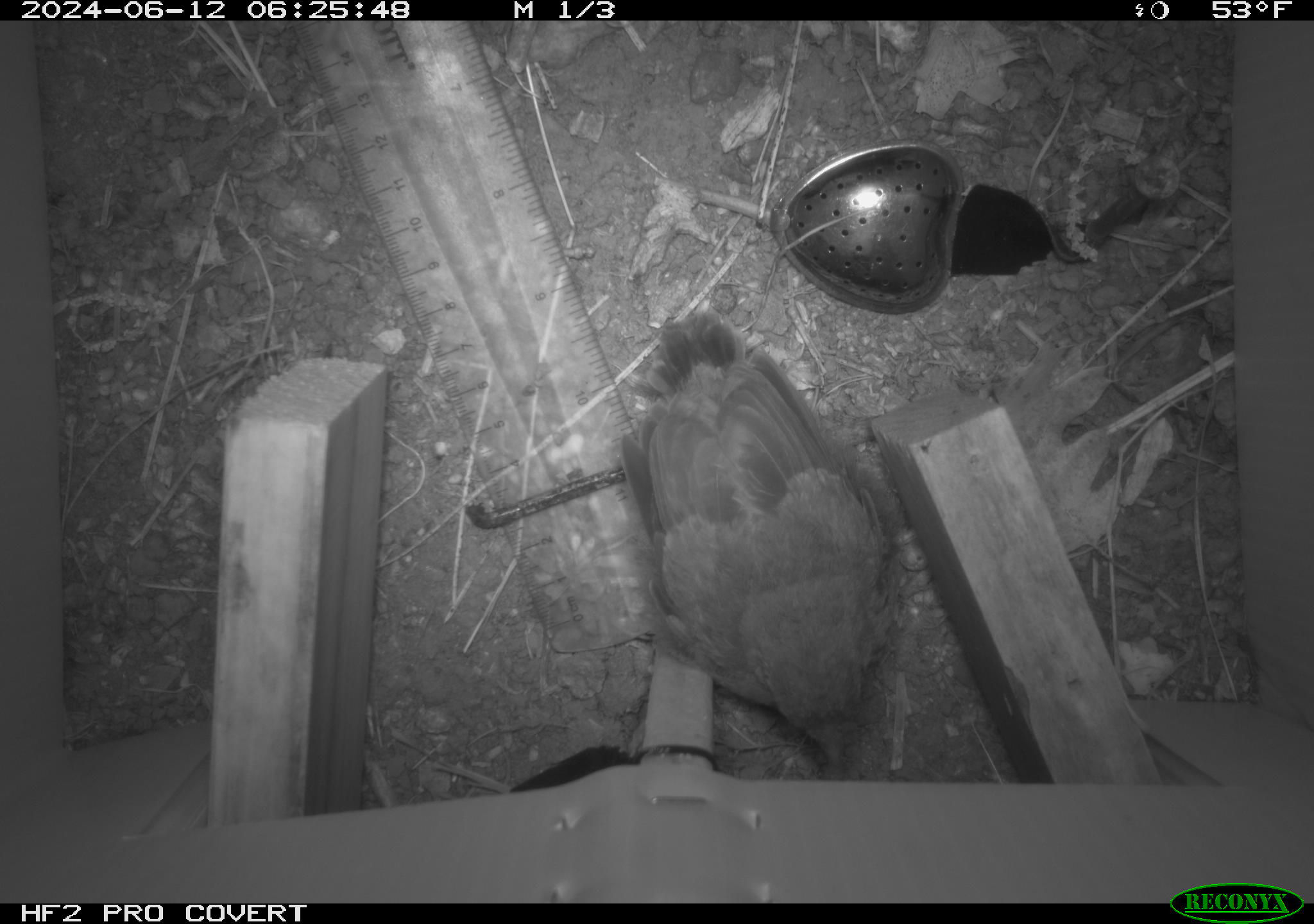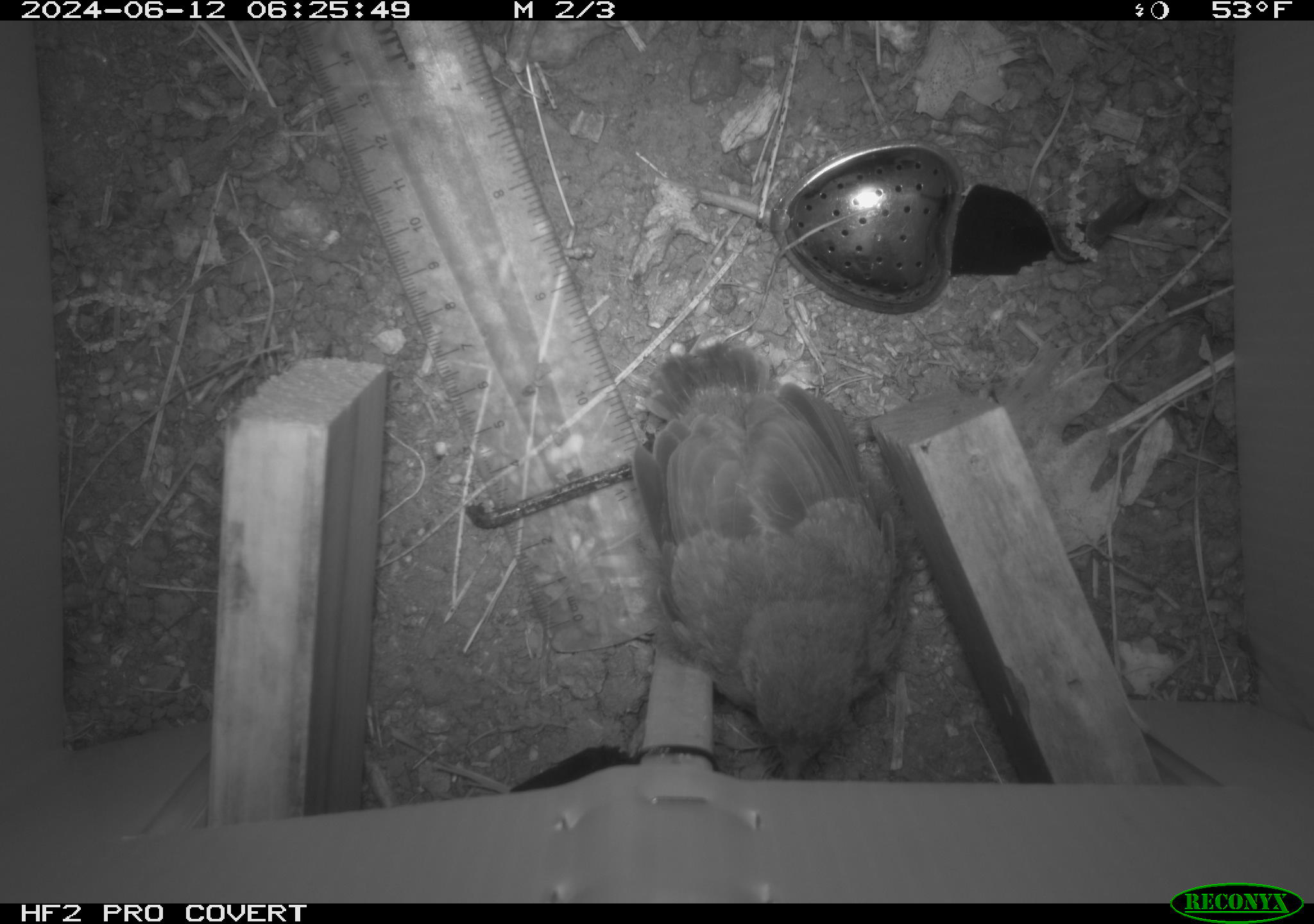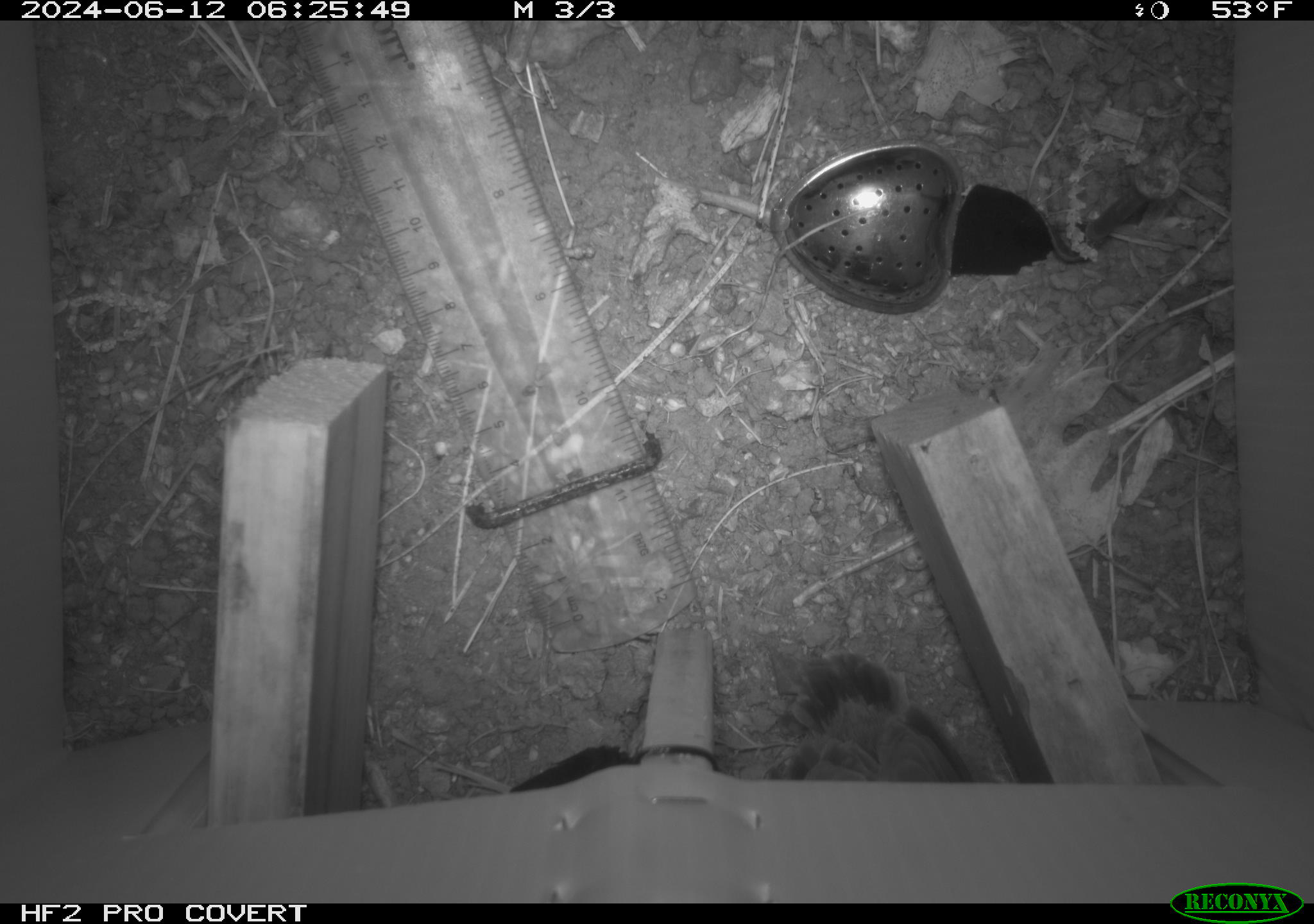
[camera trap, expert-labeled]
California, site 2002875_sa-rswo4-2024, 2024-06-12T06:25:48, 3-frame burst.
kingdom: Animalia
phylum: Chordata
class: Aves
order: Passeriformes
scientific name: Passeriformes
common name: passerines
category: passeriformes order